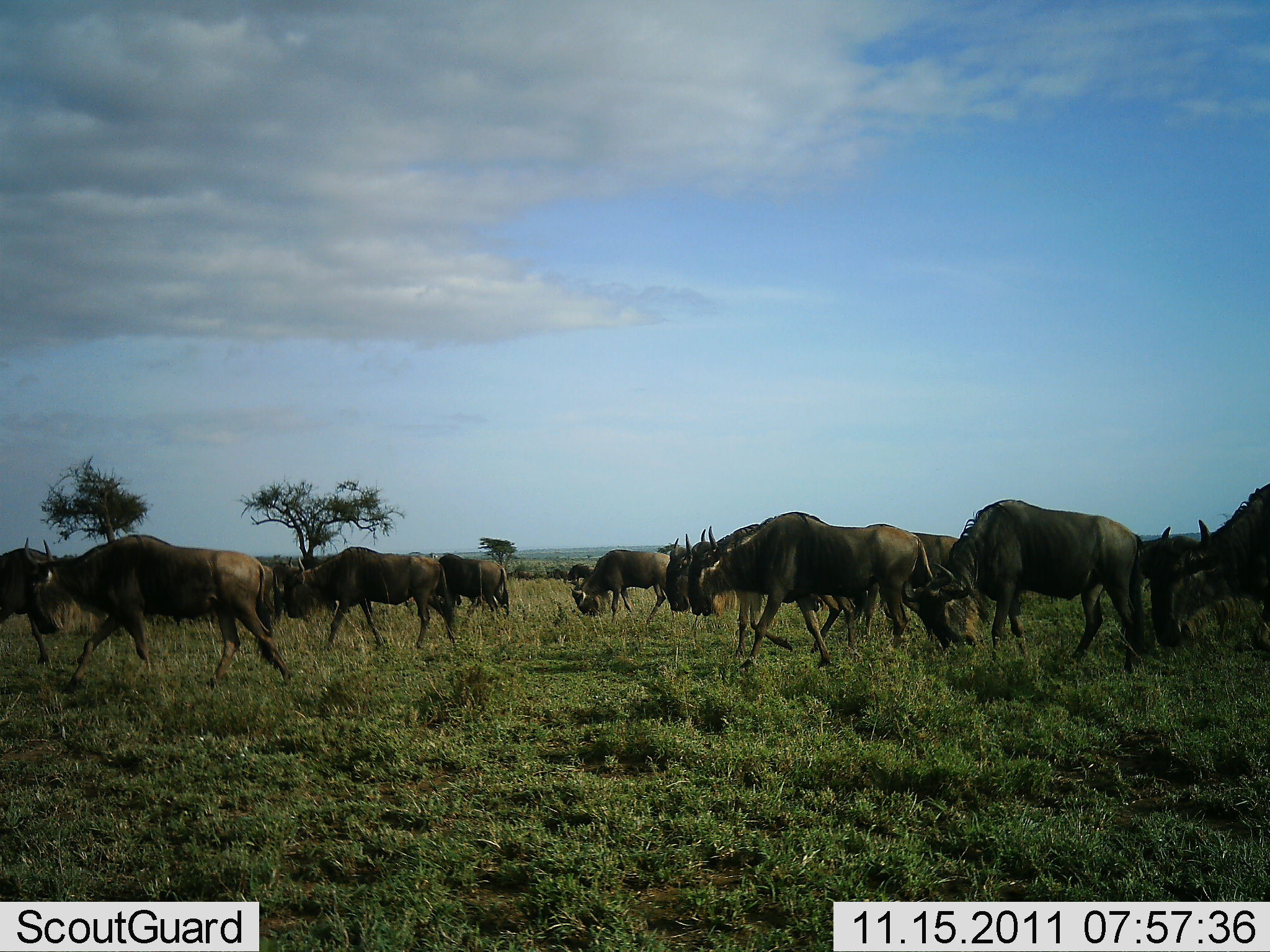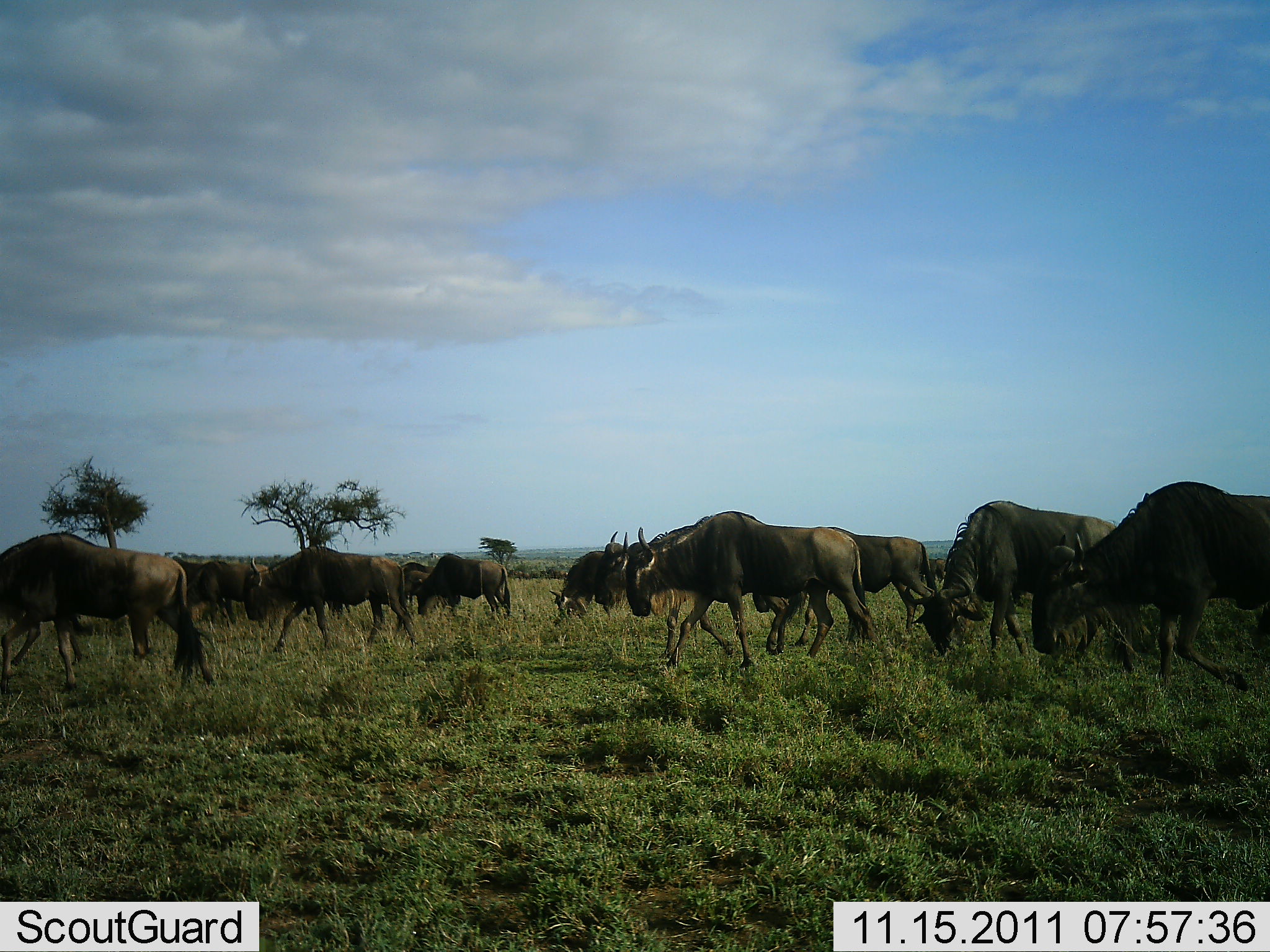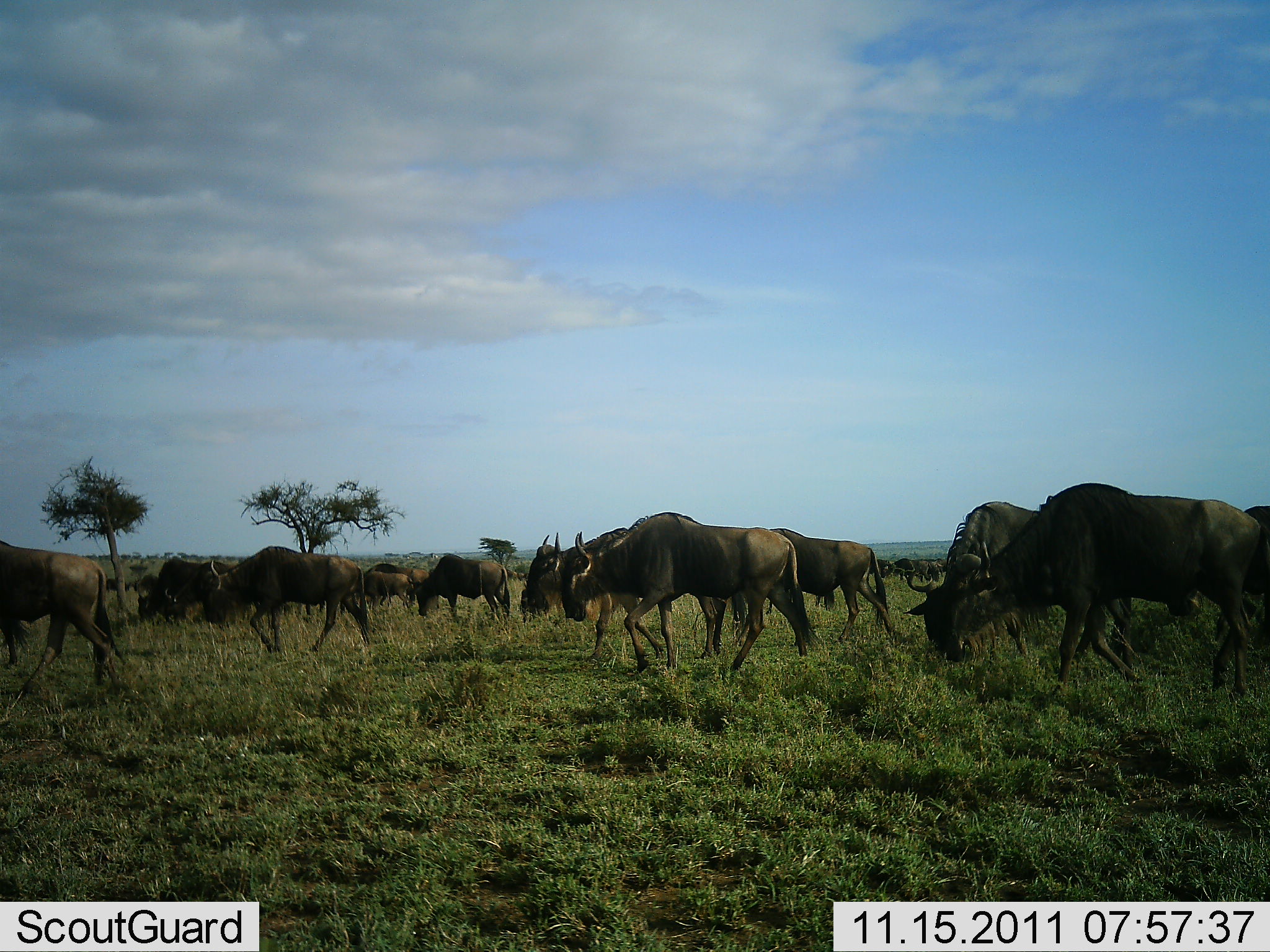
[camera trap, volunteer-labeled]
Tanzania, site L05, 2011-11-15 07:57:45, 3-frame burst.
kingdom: Animalia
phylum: Chordata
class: Mammalia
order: Artiodactyla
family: Bovidae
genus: Connochaetes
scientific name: Connochaetes taurinus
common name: blue wildebeest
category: wildebeest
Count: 11-50.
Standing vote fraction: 0%.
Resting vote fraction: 0%.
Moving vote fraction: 92%.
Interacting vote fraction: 0%.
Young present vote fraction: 0%.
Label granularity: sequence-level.